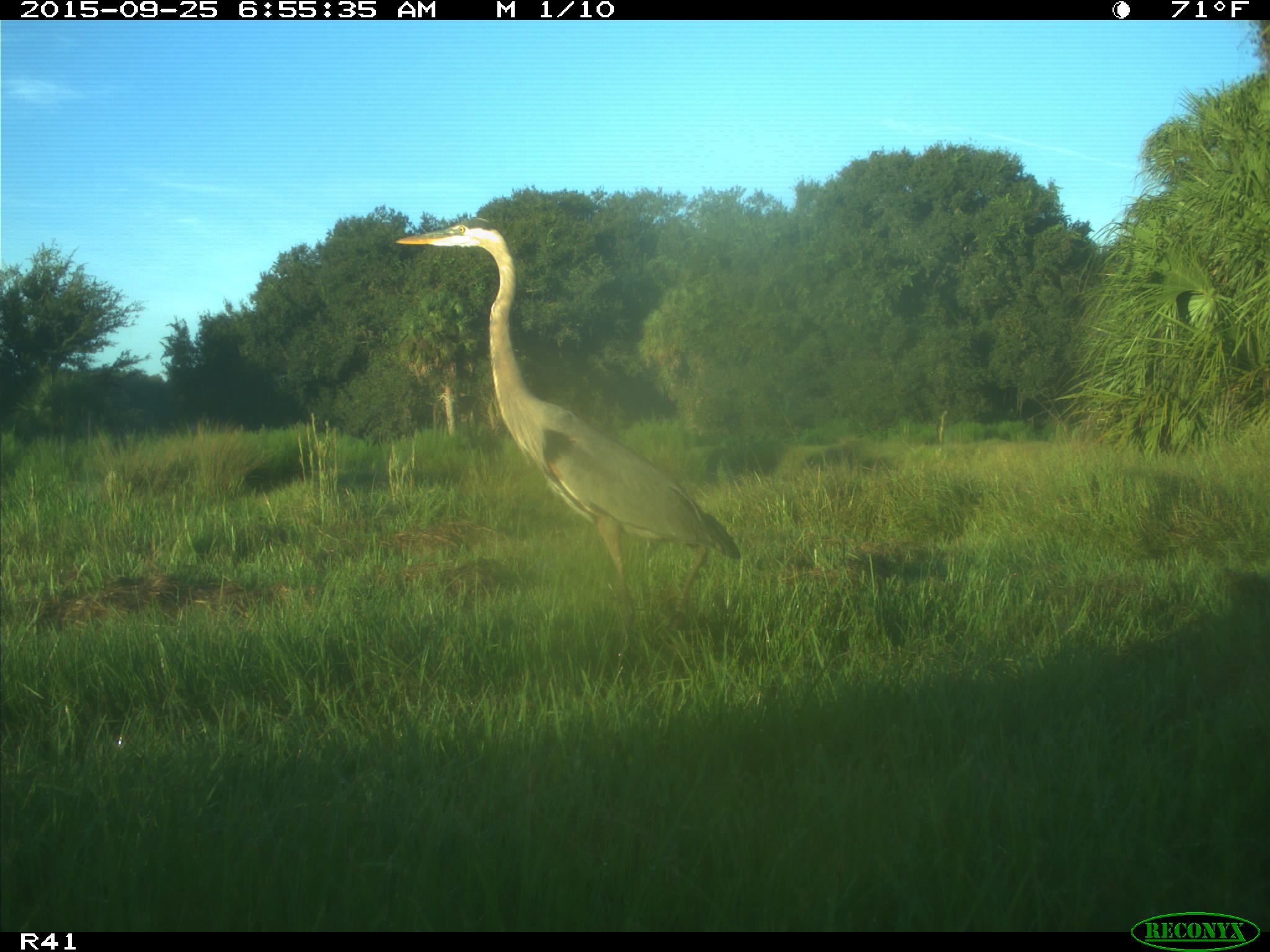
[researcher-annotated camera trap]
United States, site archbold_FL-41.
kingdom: Animalia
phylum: Chordata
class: Aves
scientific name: Aves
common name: birds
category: unidentified bird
Unidentified bird (birds) (Aves).